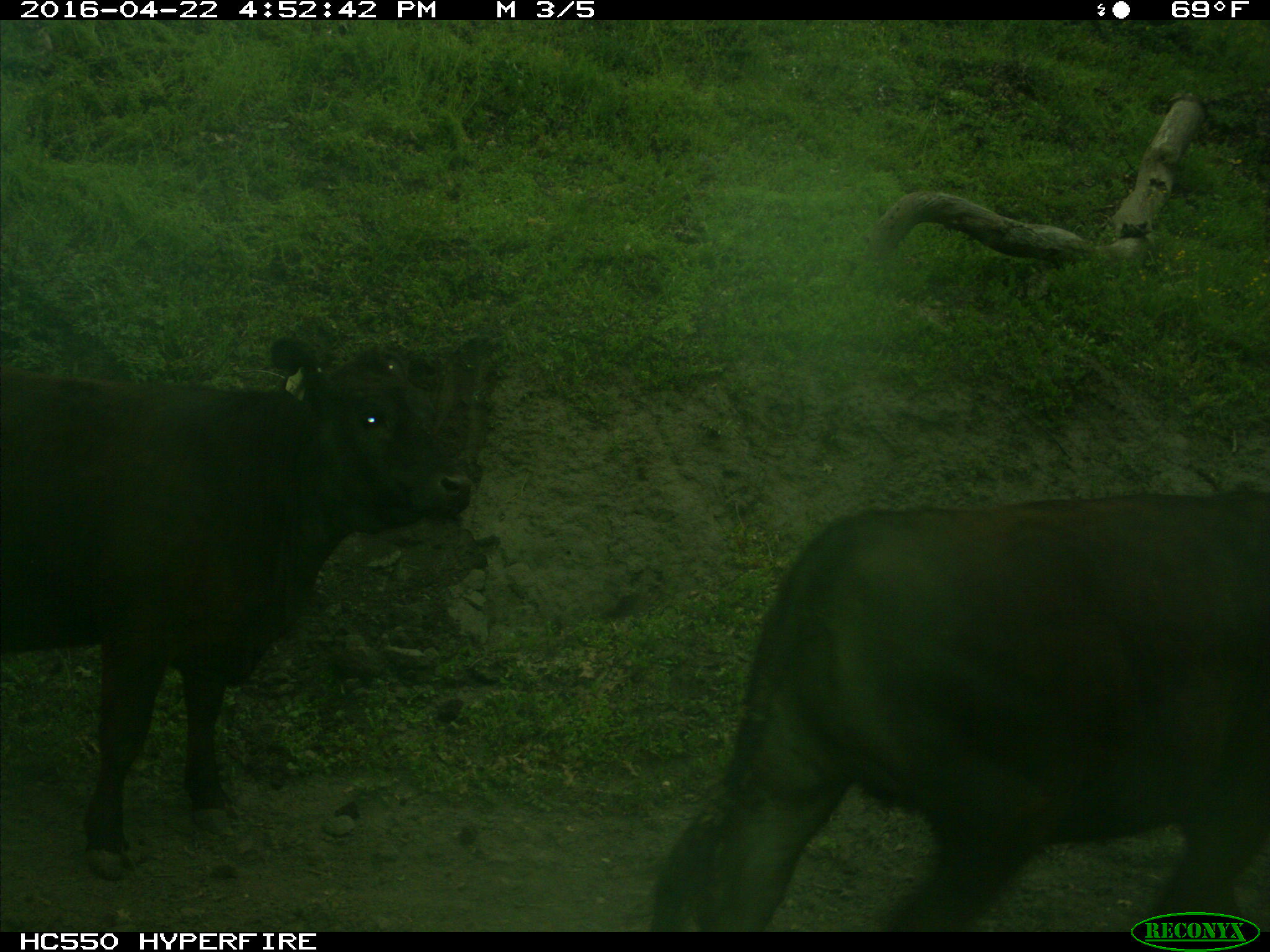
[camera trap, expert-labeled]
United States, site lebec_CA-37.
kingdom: Animalia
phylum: Chordata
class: Mammalia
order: Artiodactyla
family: Bovidae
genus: Bos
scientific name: Bos taurus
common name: domestic cow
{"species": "Bos taurus (domestic cow)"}